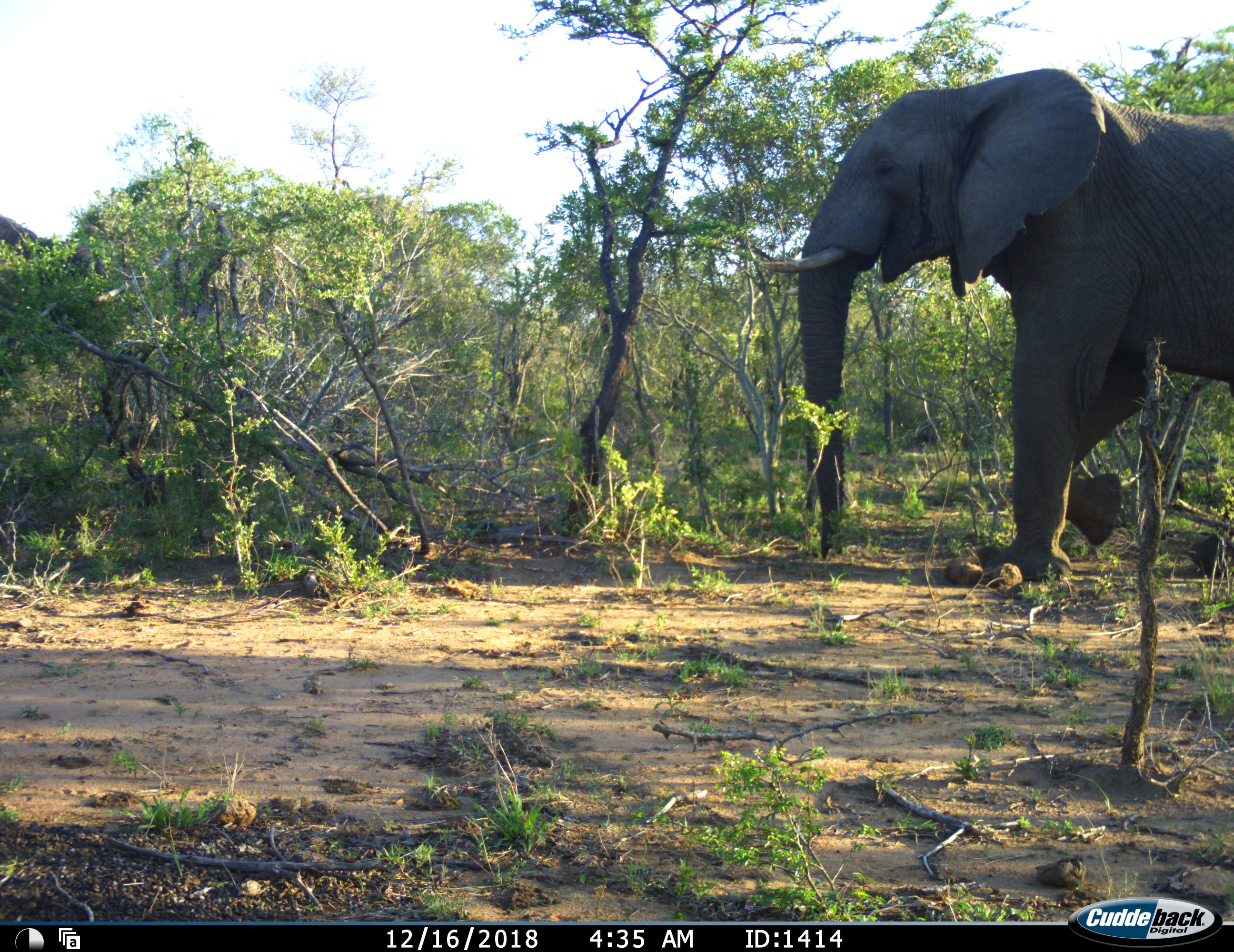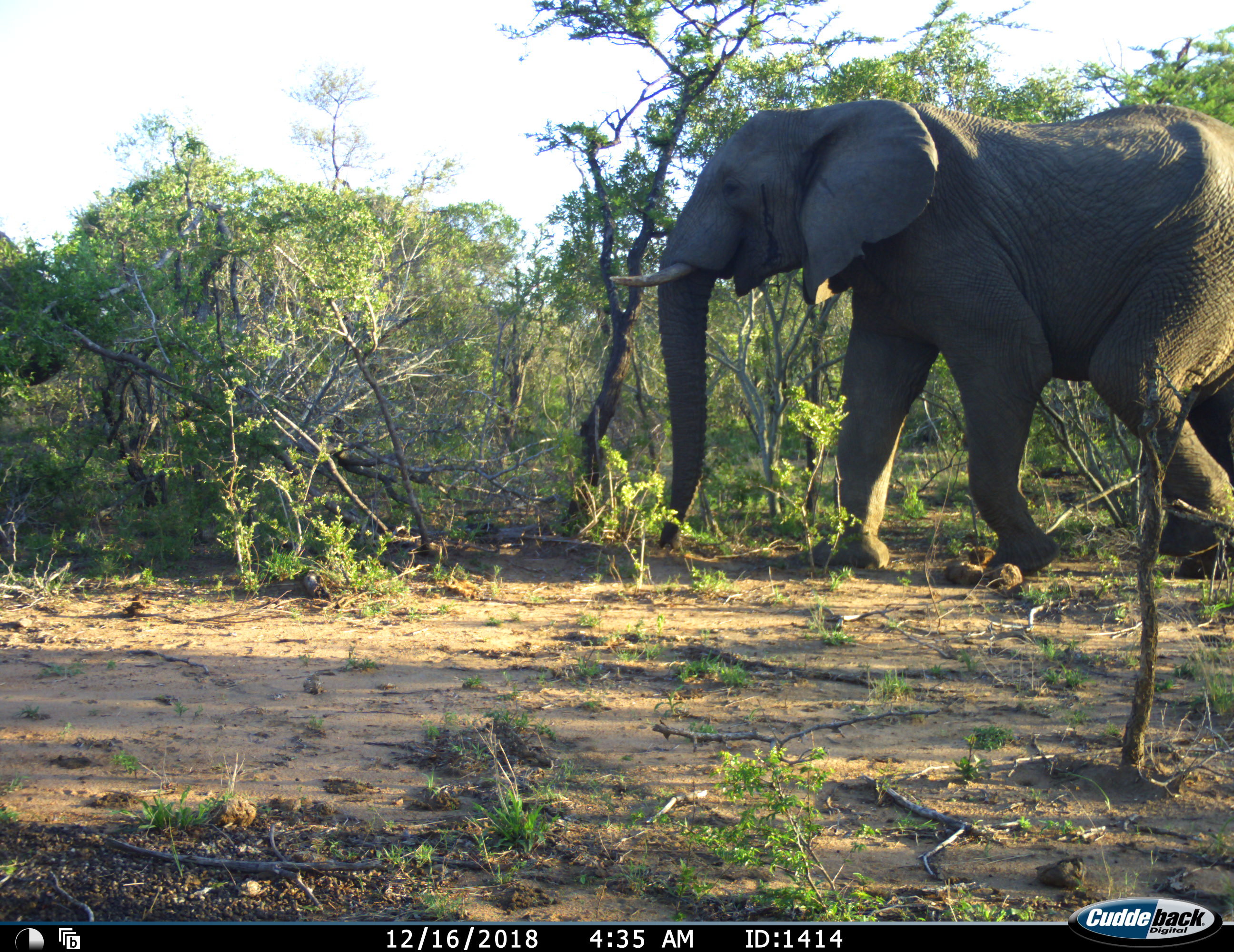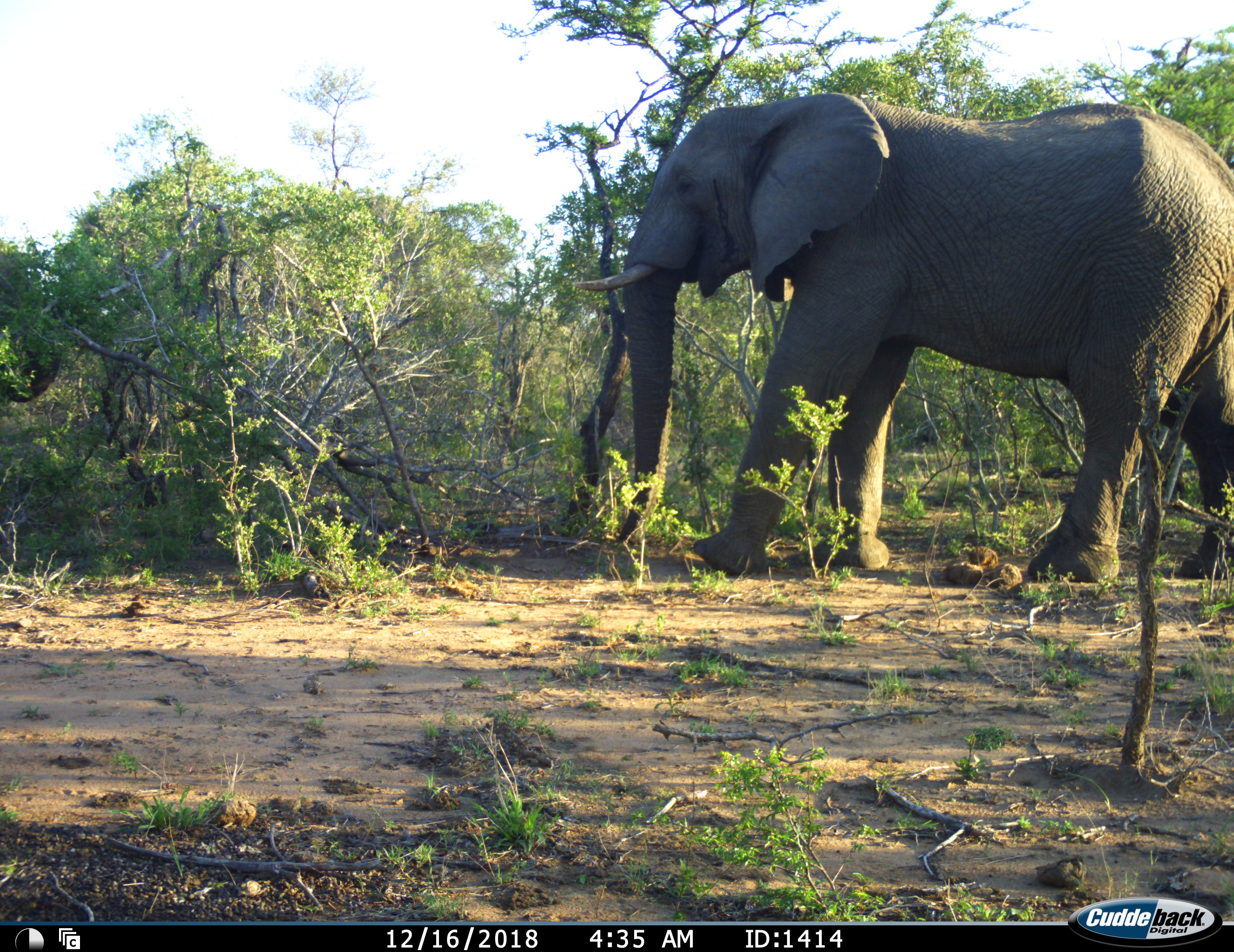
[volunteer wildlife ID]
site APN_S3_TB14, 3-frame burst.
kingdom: Animalia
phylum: Chordata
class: Mammalia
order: Proboscidea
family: Elephantidae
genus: Loxodonta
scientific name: Loxodonta africana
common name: african bush elephant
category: elephant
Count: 2.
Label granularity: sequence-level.